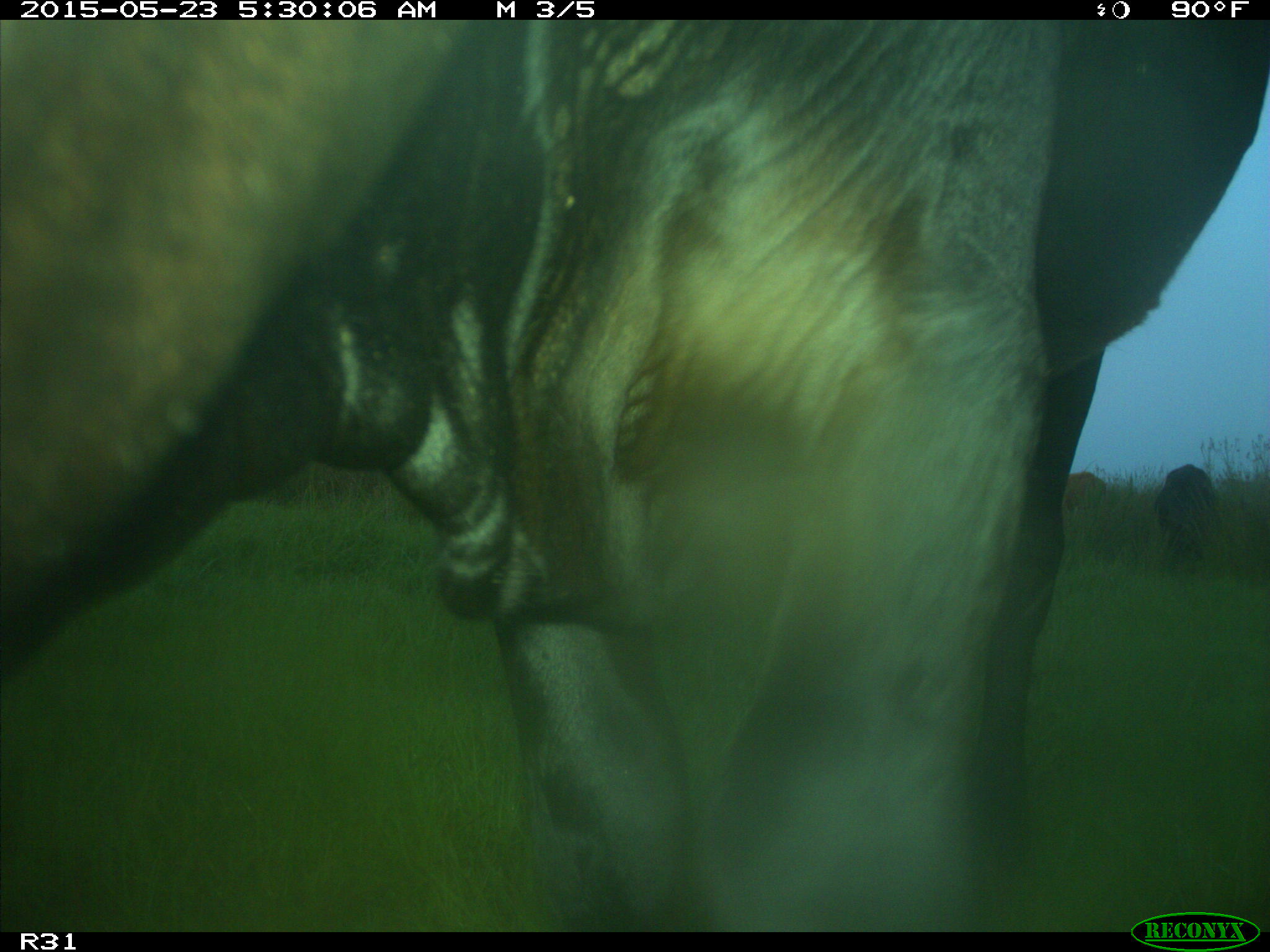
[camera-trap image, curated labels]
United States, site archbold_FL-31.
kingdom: Animalia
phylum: Chordata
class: Mammalia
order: Artiodactyla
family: Bovidae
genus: Bos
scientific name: Bos taurus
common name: domestic cow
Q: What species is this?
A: Bos taurus (domestic cow).